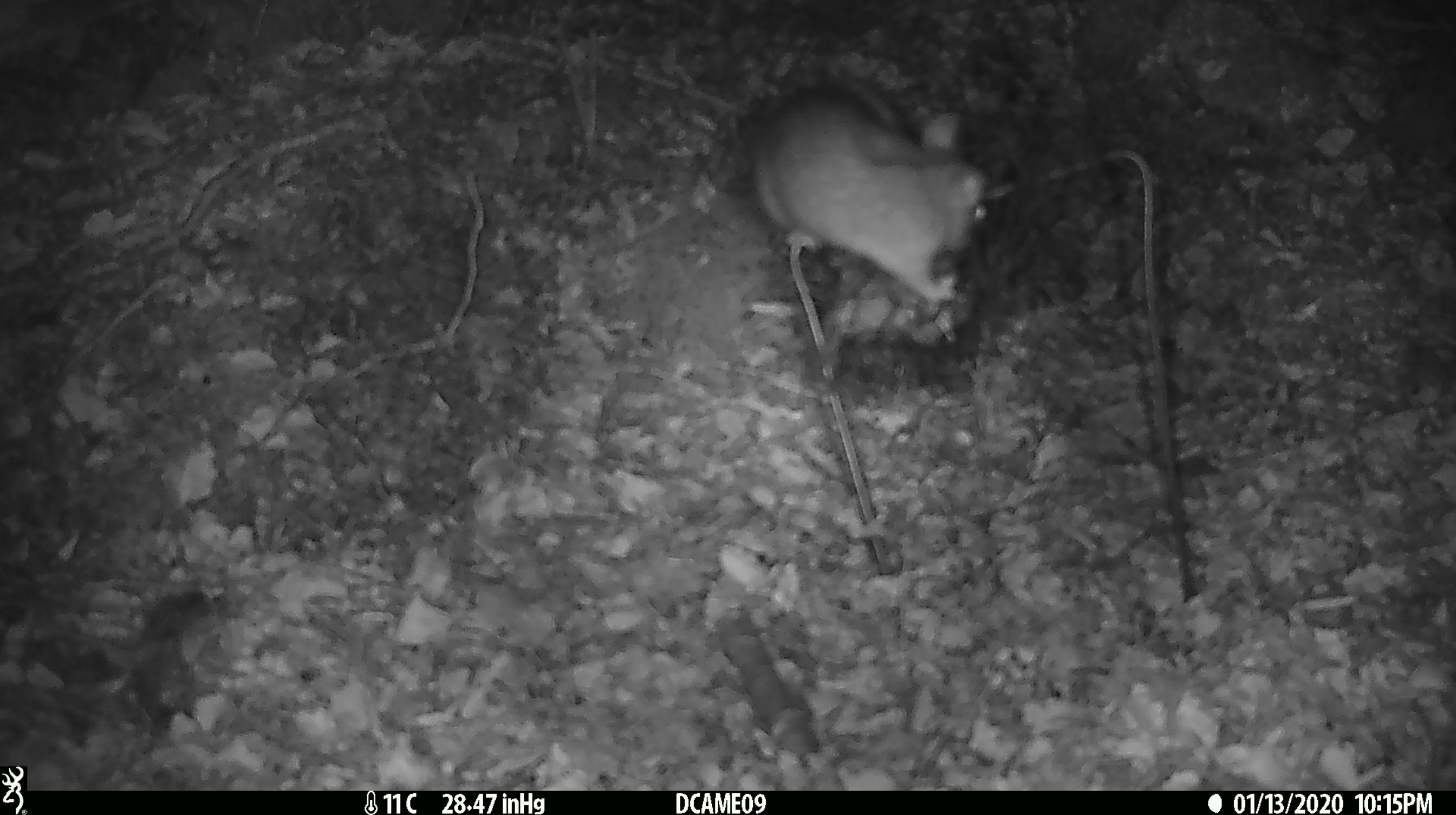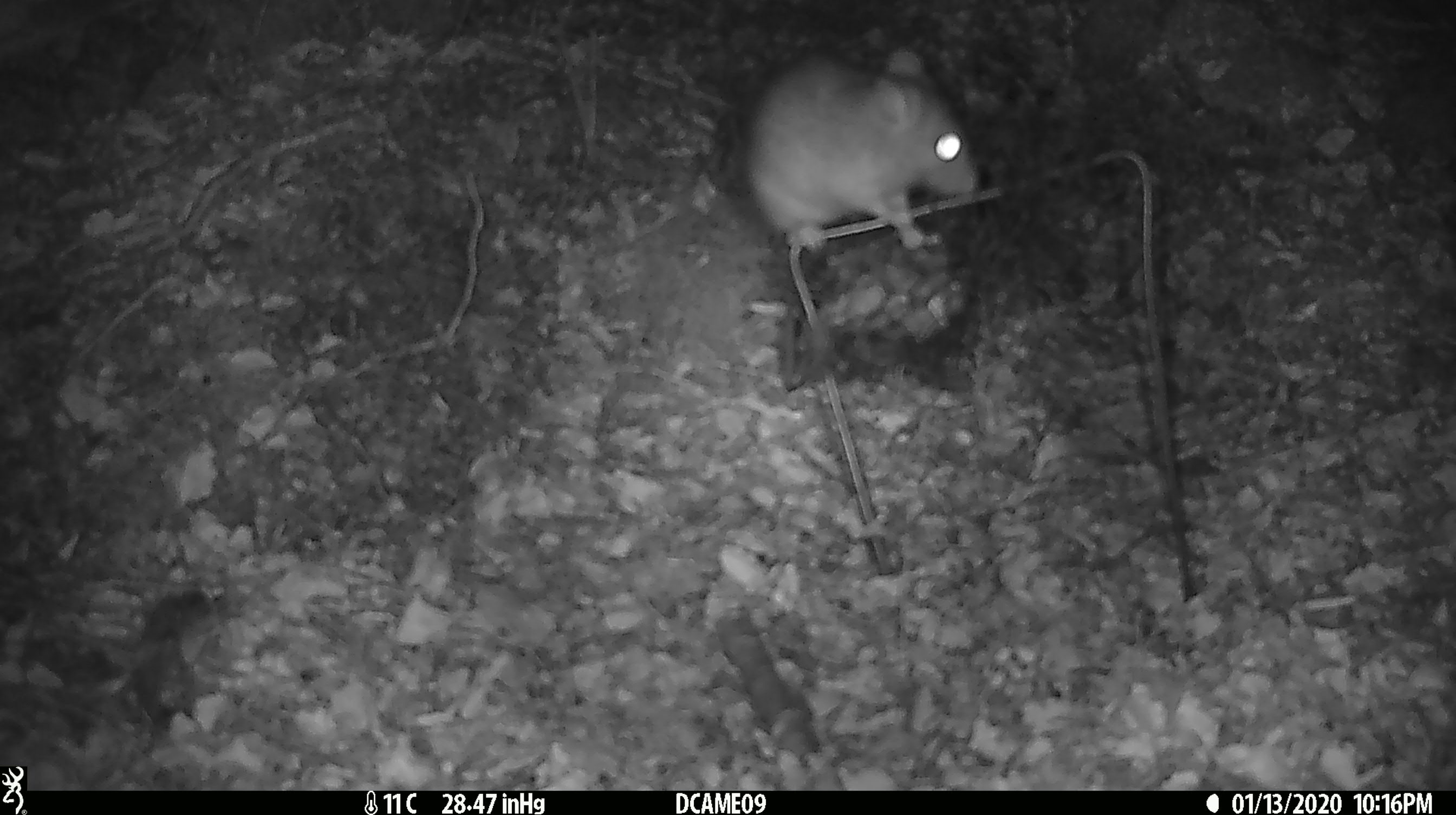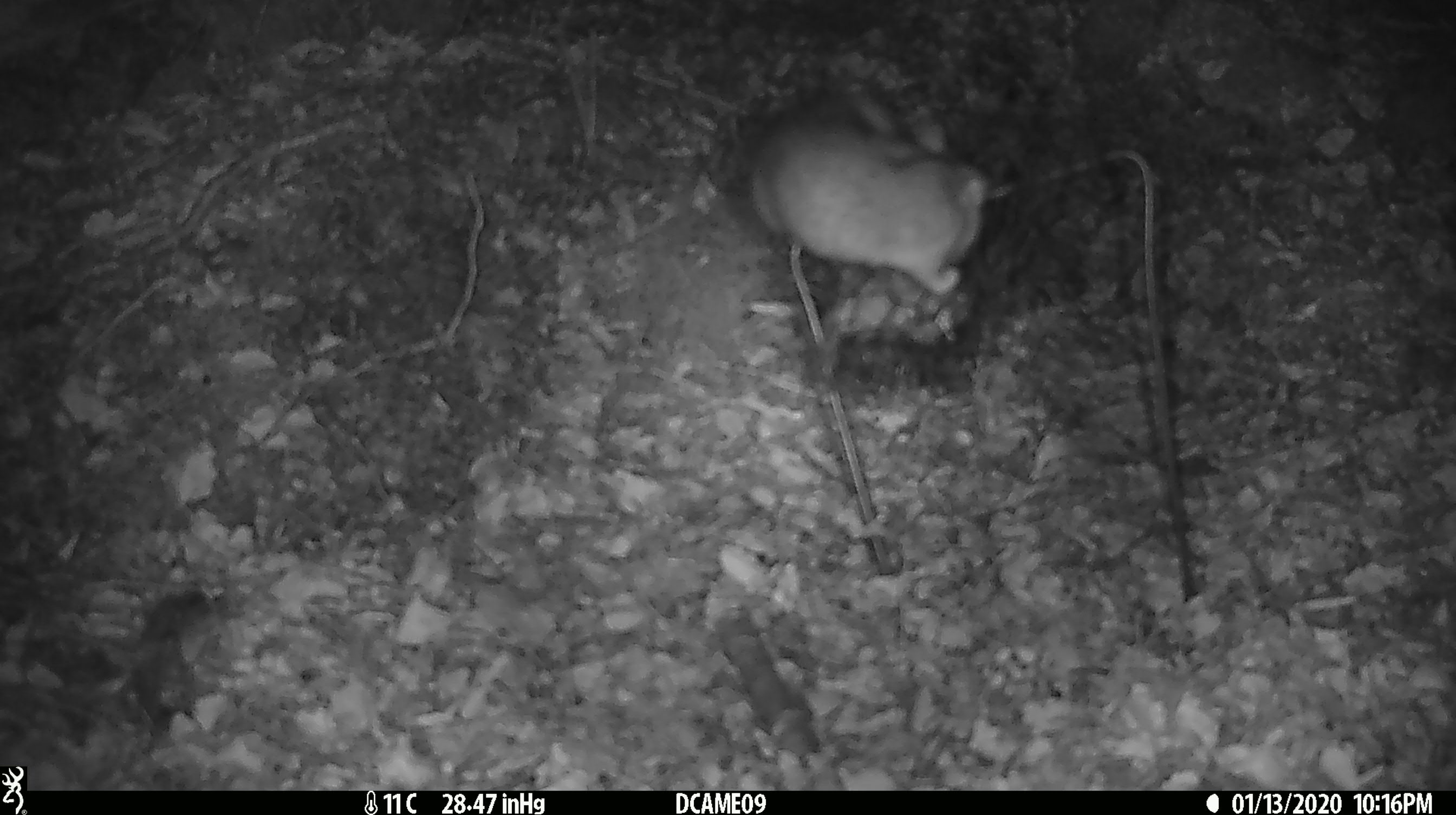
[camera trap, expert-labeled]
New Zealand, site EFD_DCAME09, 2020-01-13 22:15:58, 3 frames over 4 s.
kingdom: Animalia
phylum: Chordata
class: Mammalia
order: Rodentia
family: Muridae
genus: Rattus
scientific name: Rattus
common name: rat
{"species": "rat (Rattus)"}